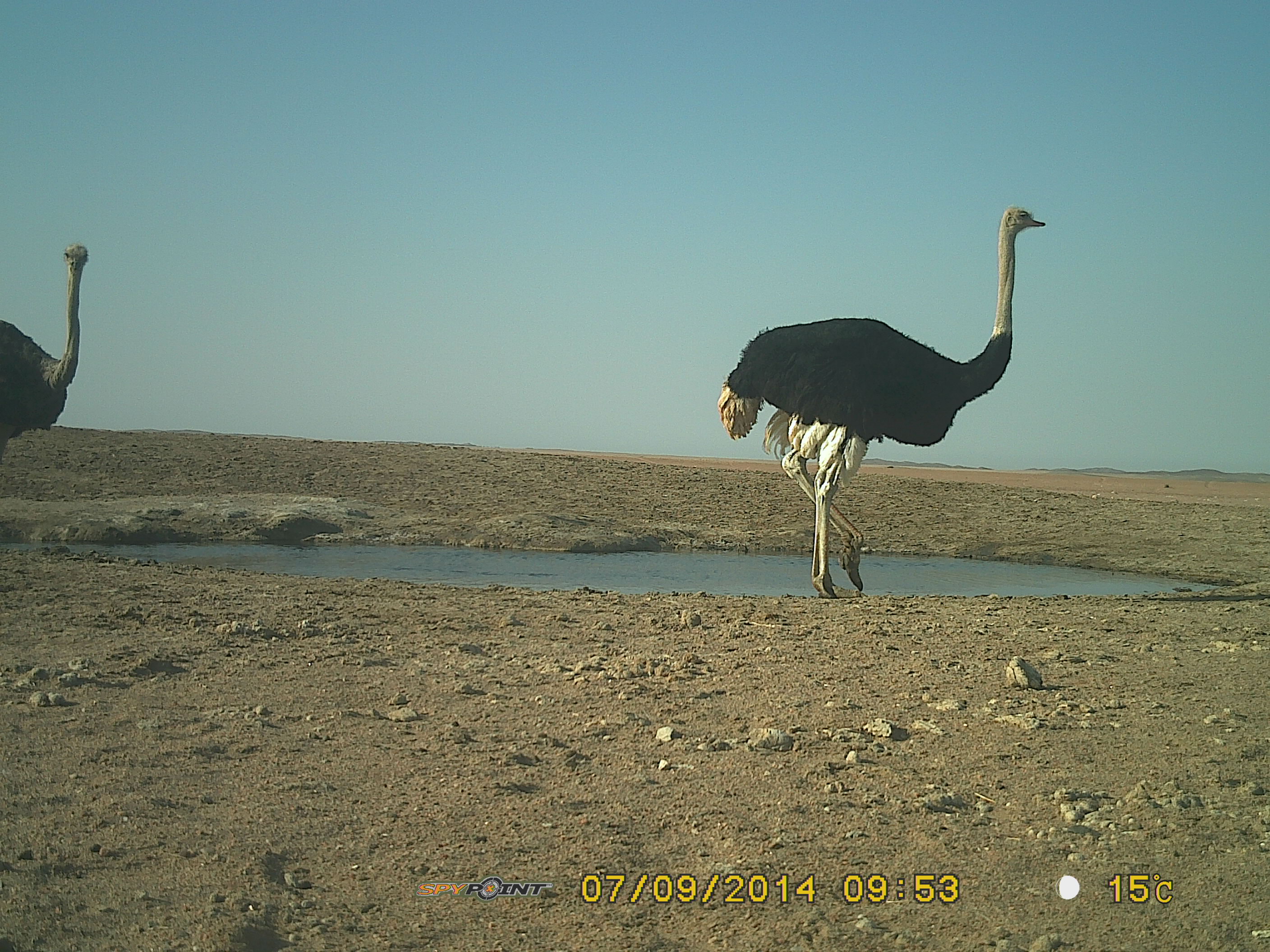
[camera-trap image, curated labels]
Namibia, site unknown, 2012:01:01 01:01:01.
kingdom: Animalia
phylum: Chordata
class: Aves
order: Struthioniformes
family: Struthionidae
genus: Struthio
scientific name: Struthio camelus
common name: common ostrich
Struthio camelus (common ostrich).